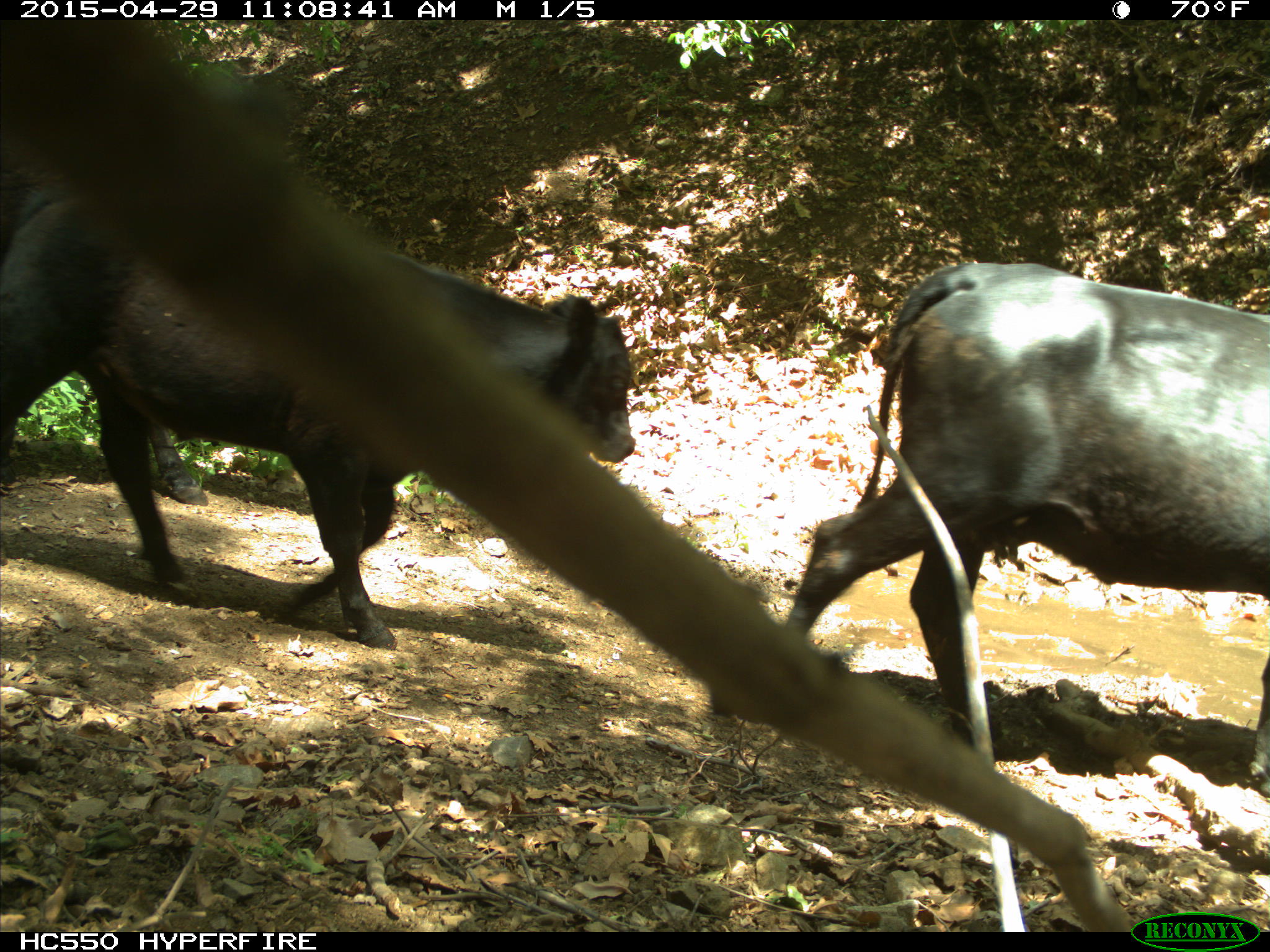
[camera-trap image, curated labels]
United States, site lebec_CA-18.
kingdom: Animalia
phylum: Chordata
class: Mammalia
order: Artiodactyla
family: Bovidae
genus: Bos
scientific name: Bos taurus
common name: domestic cow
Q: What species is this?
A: Bos taurus (domestic cow).